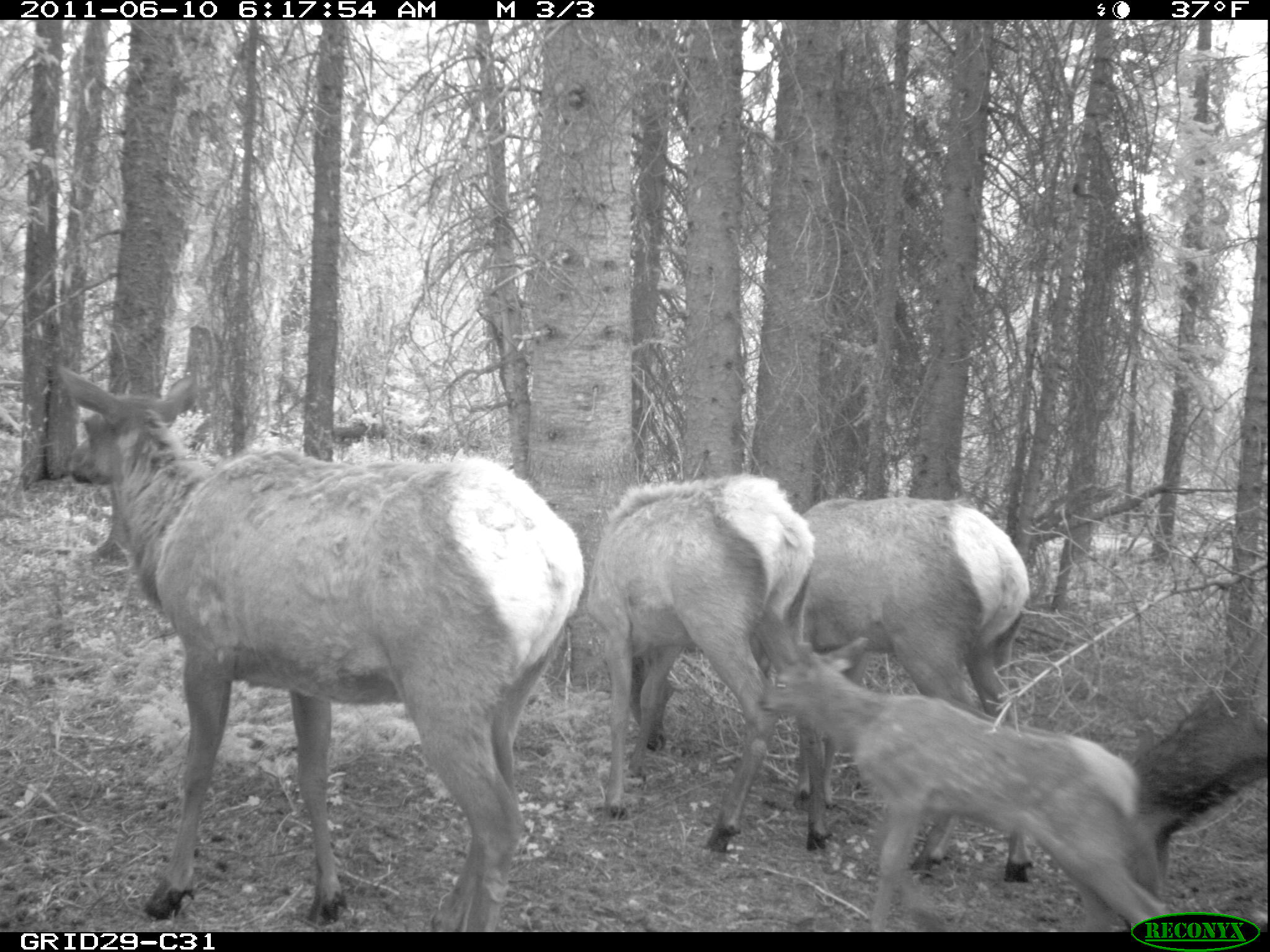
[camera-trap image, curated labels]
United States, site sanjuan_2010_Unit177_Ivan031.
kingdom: Animalia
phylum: Chordata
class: Mammalia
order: Artiodactyla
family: Cervidae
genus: Cervus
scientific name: Cervus elaphus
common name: red deer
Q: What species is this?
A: Cervus elaphus (red deer).